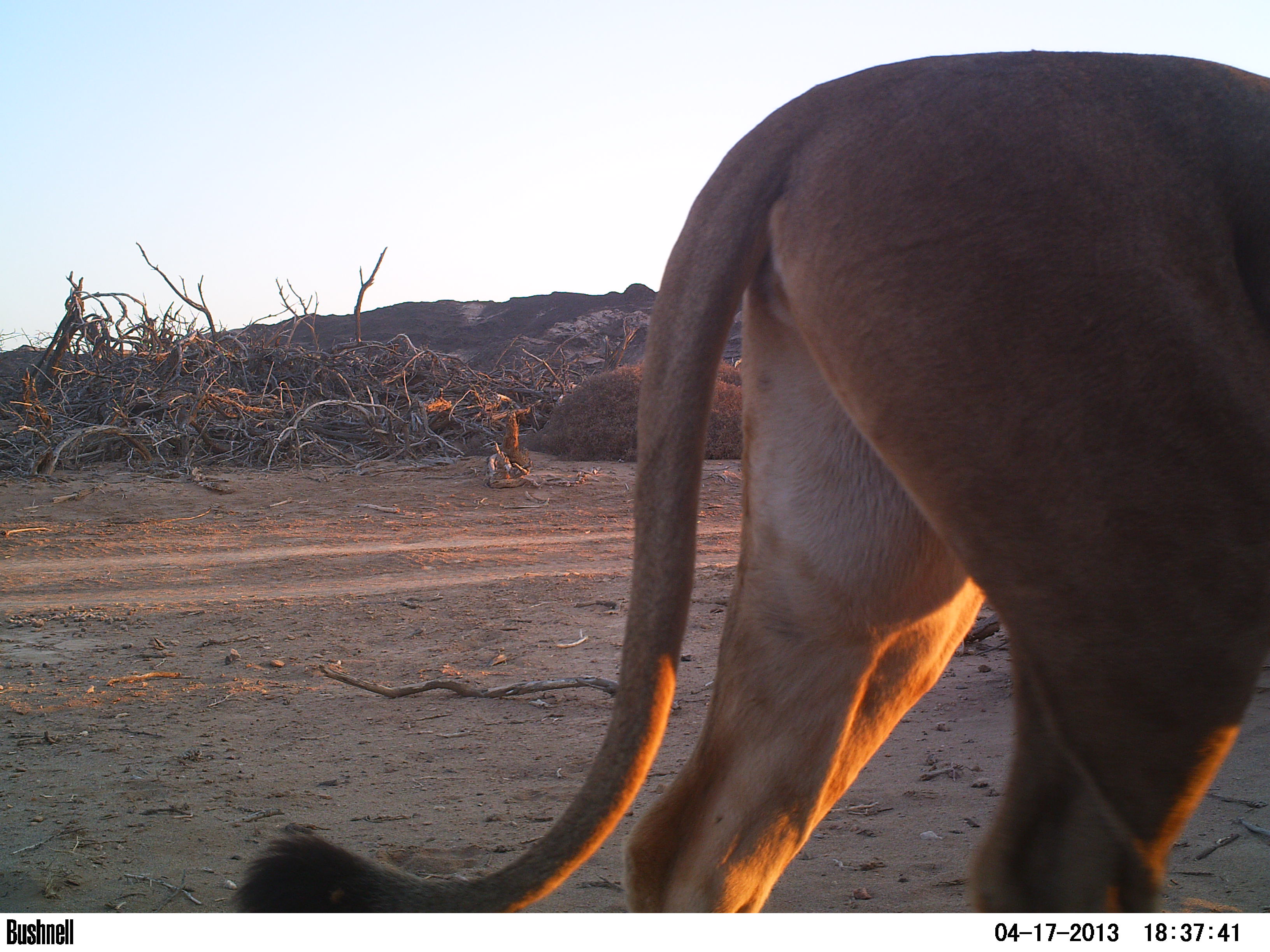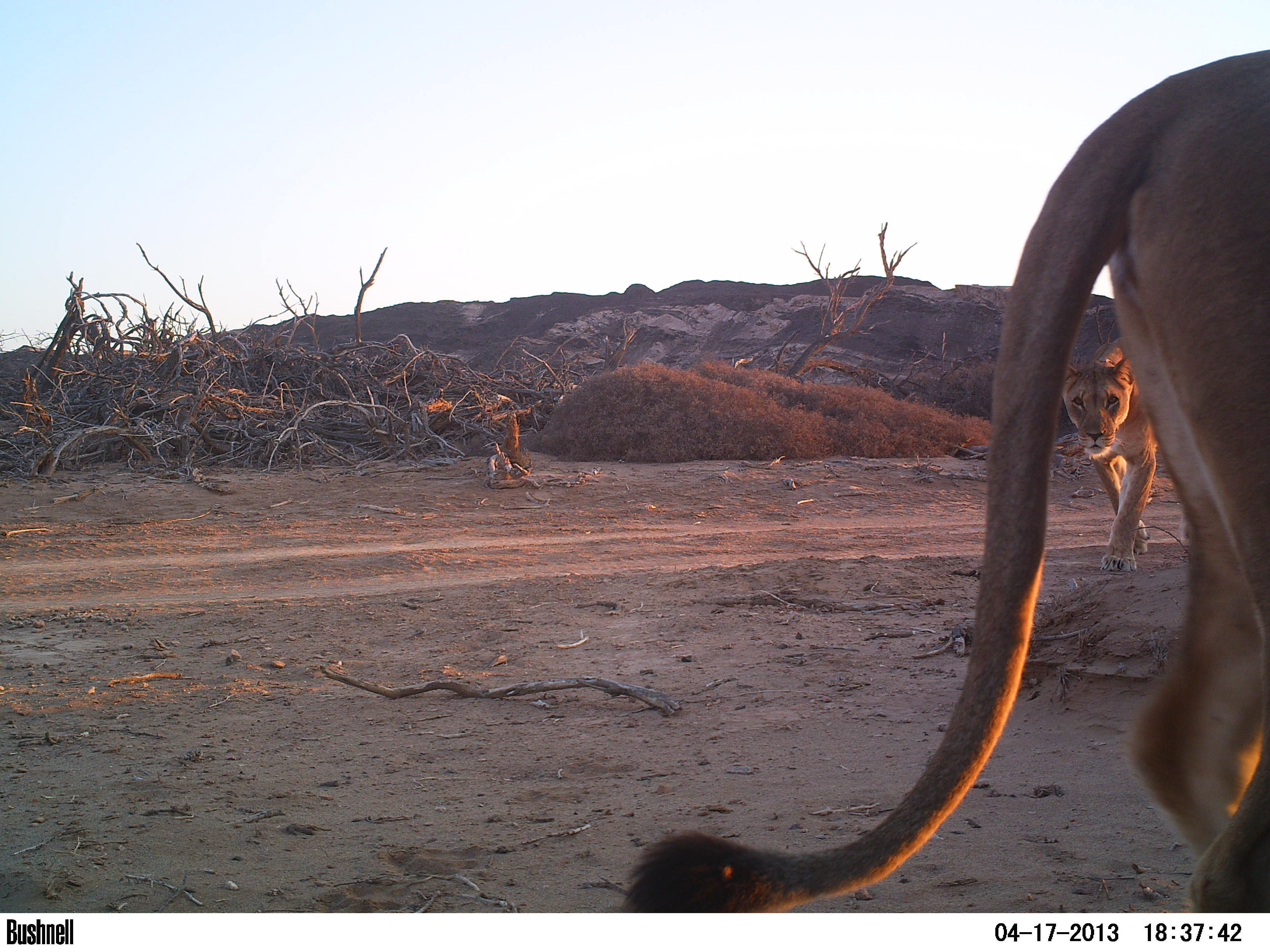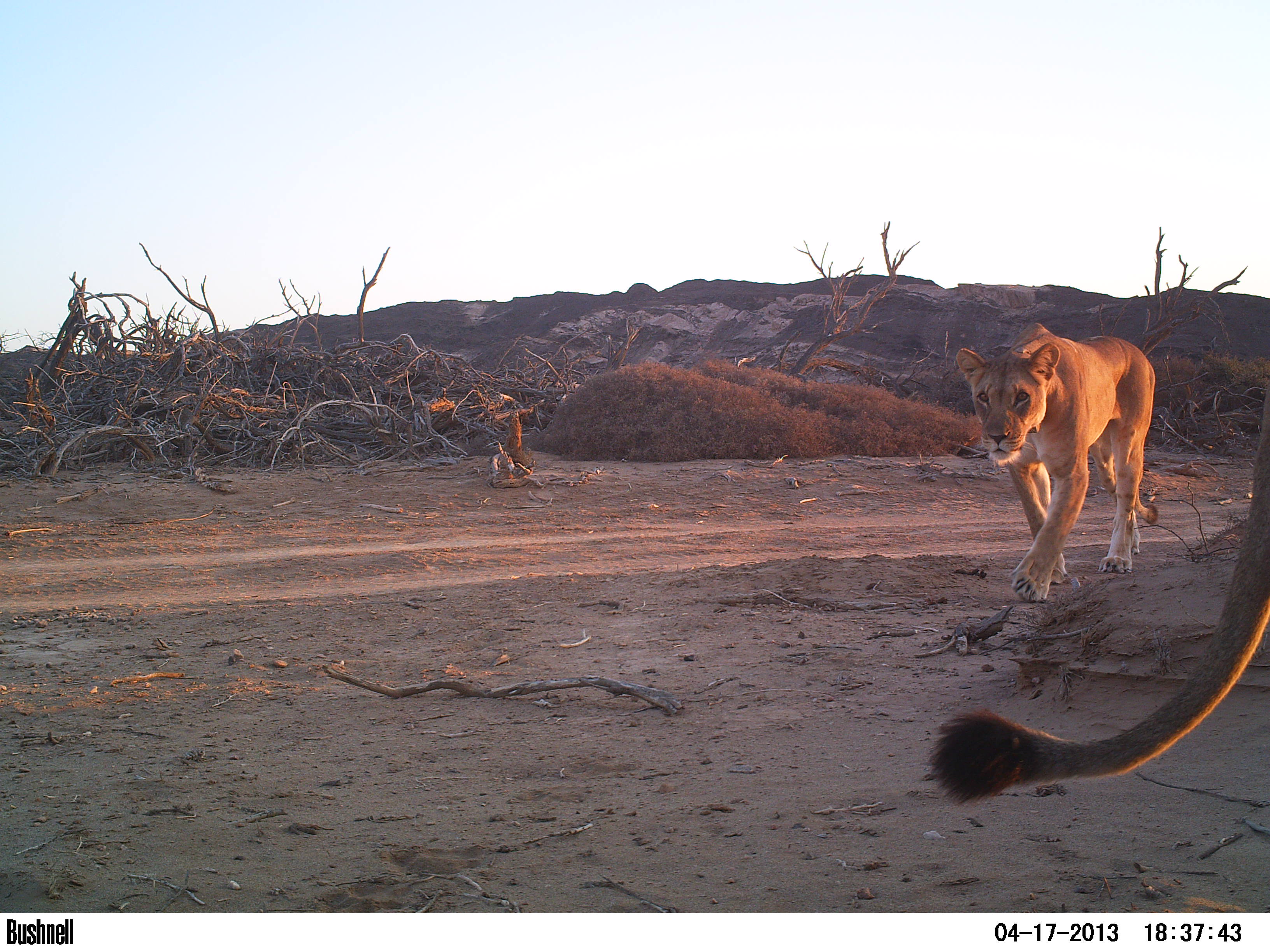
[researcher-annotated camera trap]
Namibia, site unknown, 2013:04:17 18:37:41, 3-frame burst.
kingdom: Animalia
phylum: Chordata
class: Mammalia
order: Carnivora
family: Felidae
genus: Panthera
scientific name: Panthera leo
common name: lion